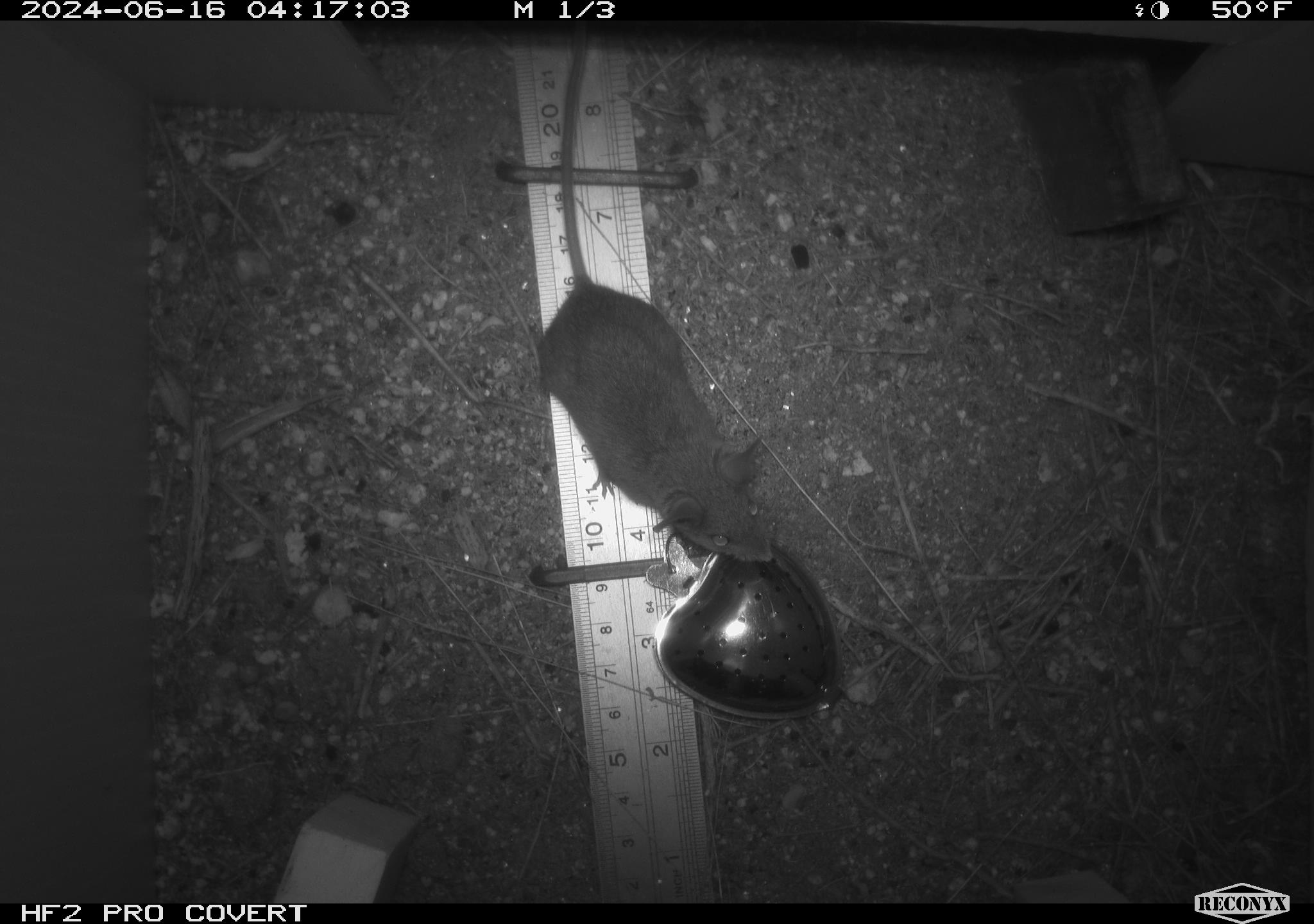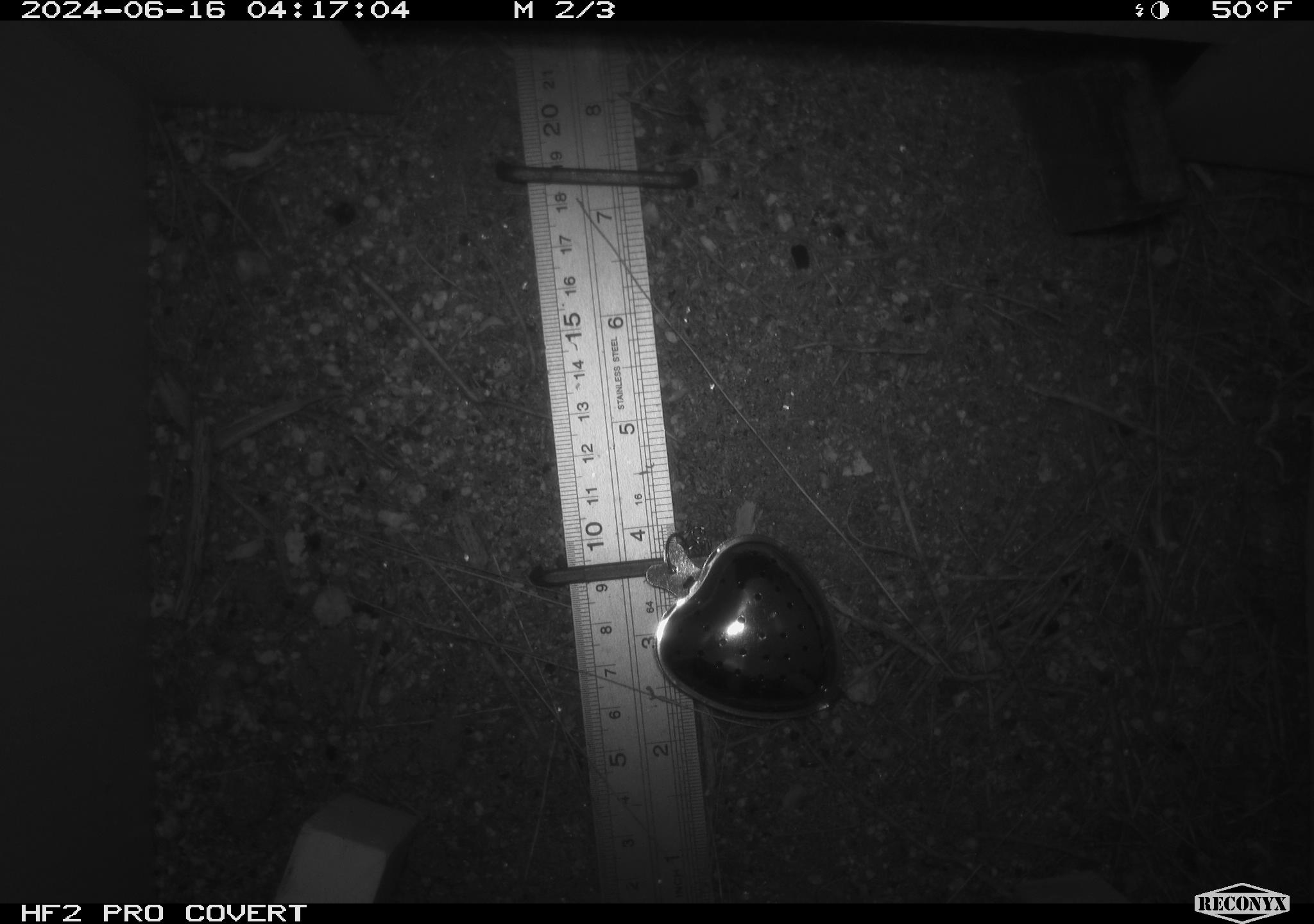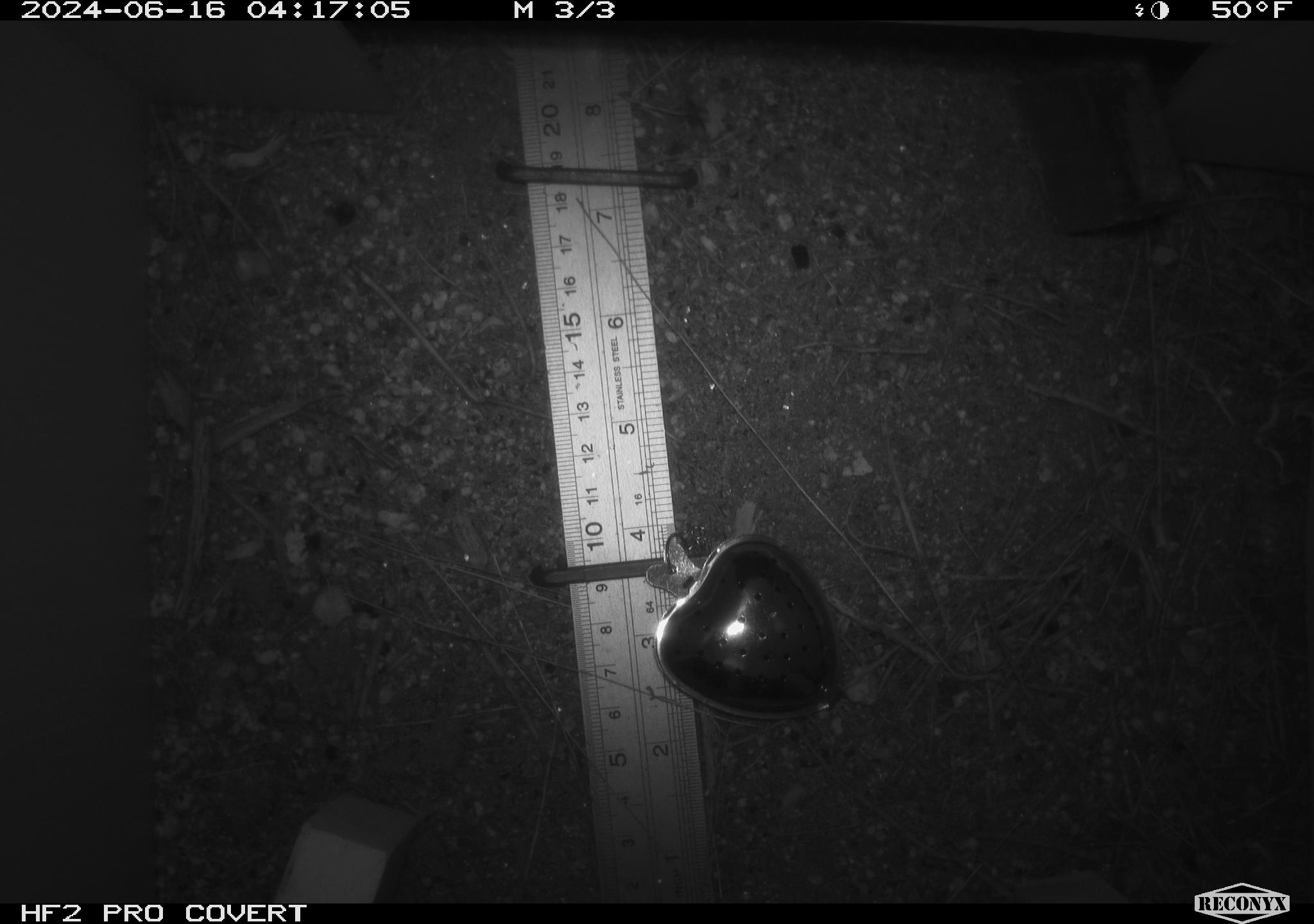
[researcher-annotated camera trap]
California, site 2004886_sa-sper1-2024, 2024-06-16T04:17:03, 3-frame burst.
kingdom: Animalia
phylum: Chordata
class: Mammalia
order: Rodentia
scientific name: Rodentia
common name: mouse species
Mouse species (Rodentia).